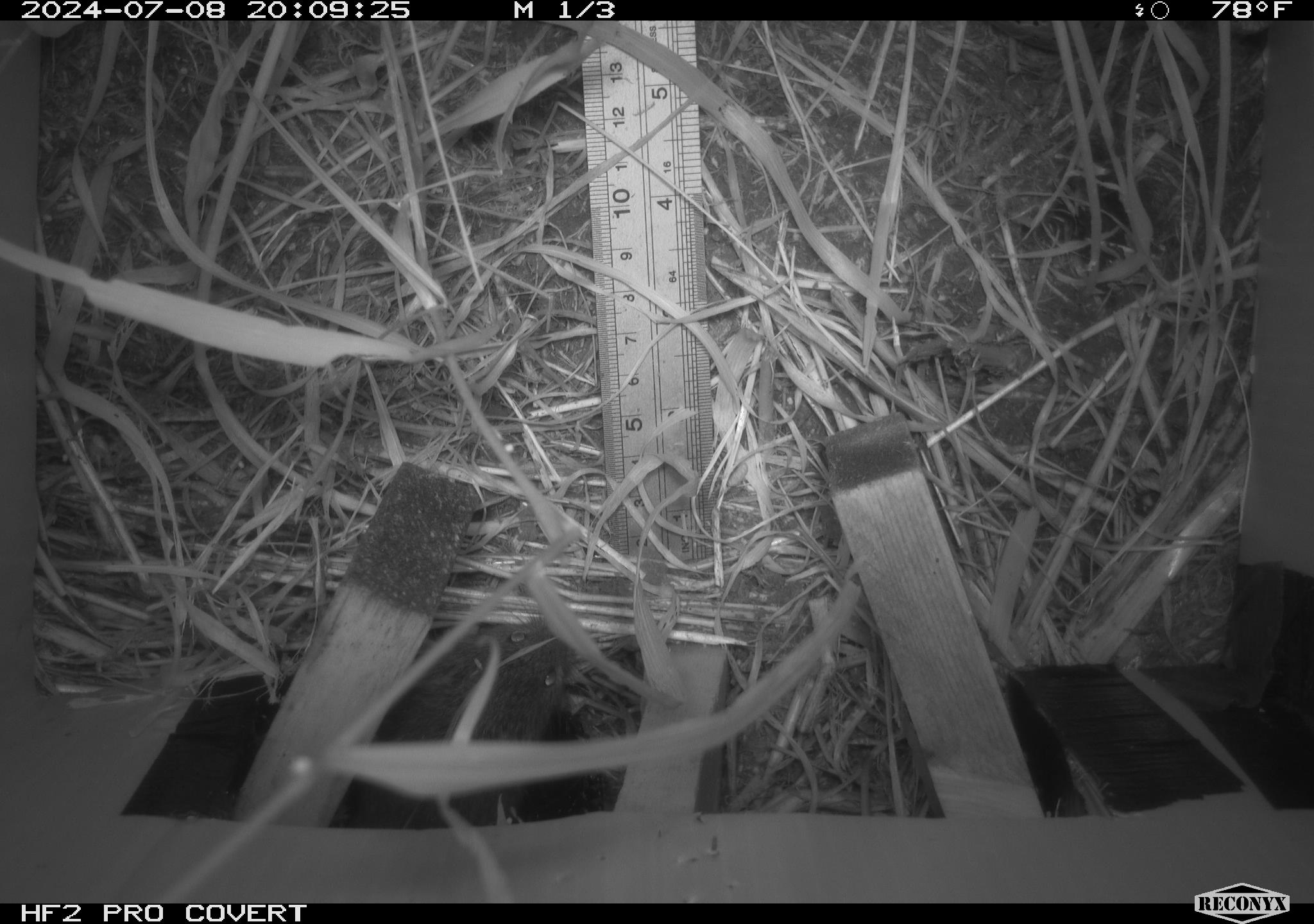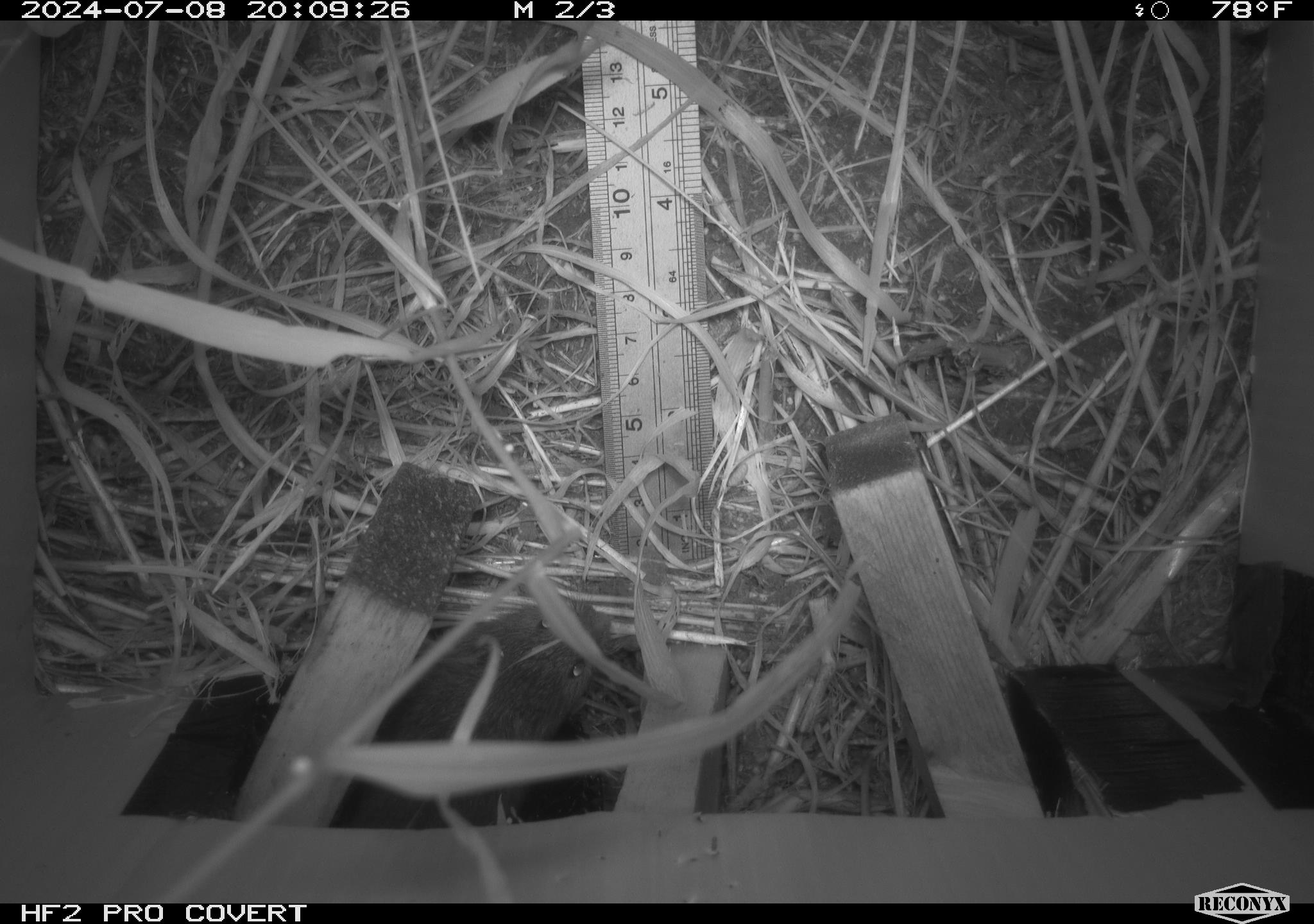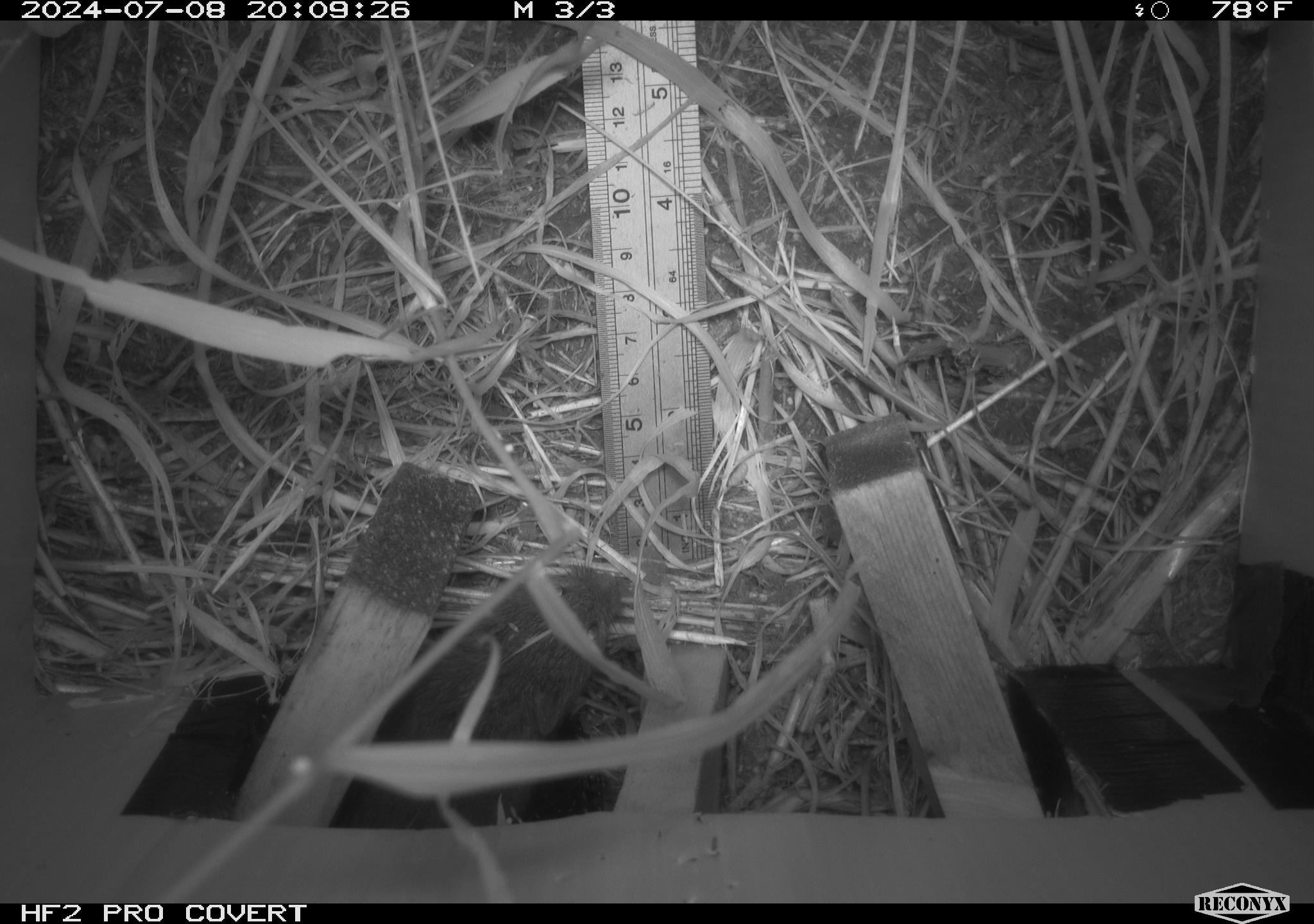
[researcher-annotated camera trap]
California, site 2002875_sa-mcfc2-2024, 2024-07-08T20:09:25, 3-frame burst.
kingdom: Animalia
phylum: Chordata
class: Mammalia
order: Rodentia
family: Cricetidae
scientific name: Arvicolinae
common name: voles, lemmings, and muskrats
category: arvicolinae subfamily